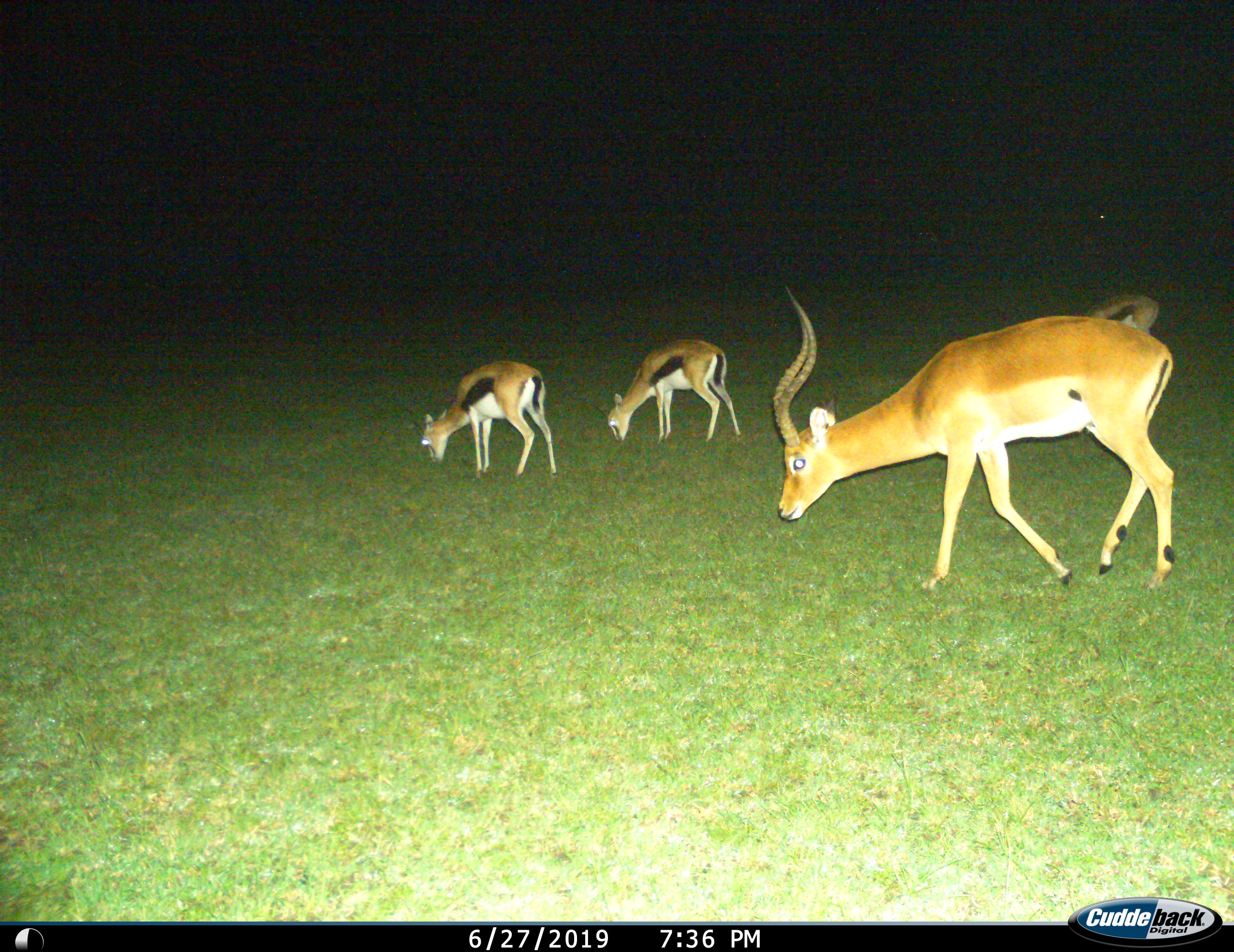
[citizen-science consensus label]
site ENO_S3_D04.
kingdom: Animalia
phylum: Chordata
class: Mammalia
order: Artiodactyla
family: Bovidae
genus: Eudorcas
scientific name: Eudorcas thomsonii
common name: thomson's gazelle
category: gazellethomsons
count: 3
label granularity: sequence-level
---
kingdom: Animalia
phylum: Chordata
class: Mammalia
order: Artiodactyla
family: Bovidae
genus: Aepyceros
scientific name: Aepyceros melampus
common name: impala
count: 1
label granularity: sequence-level